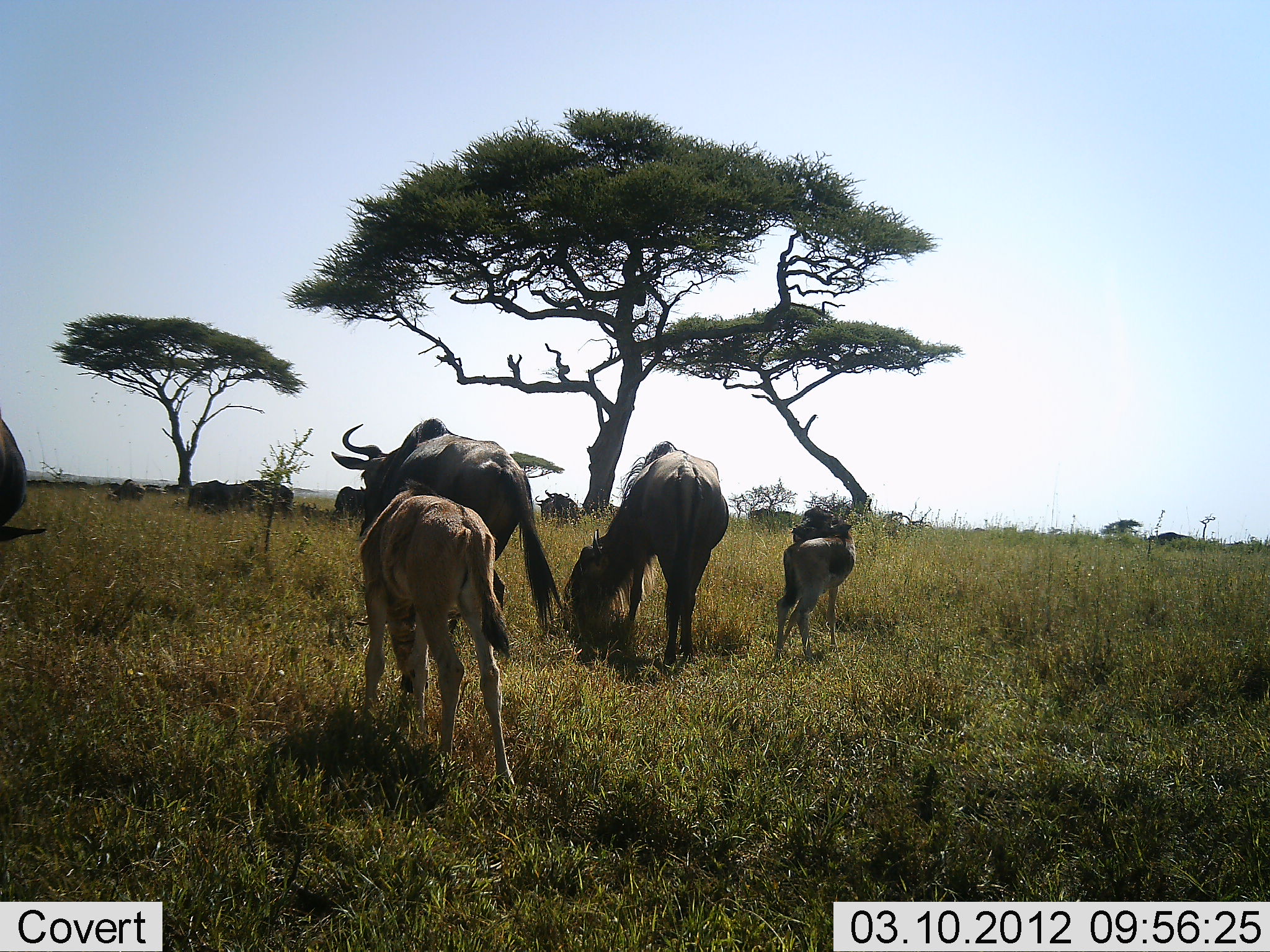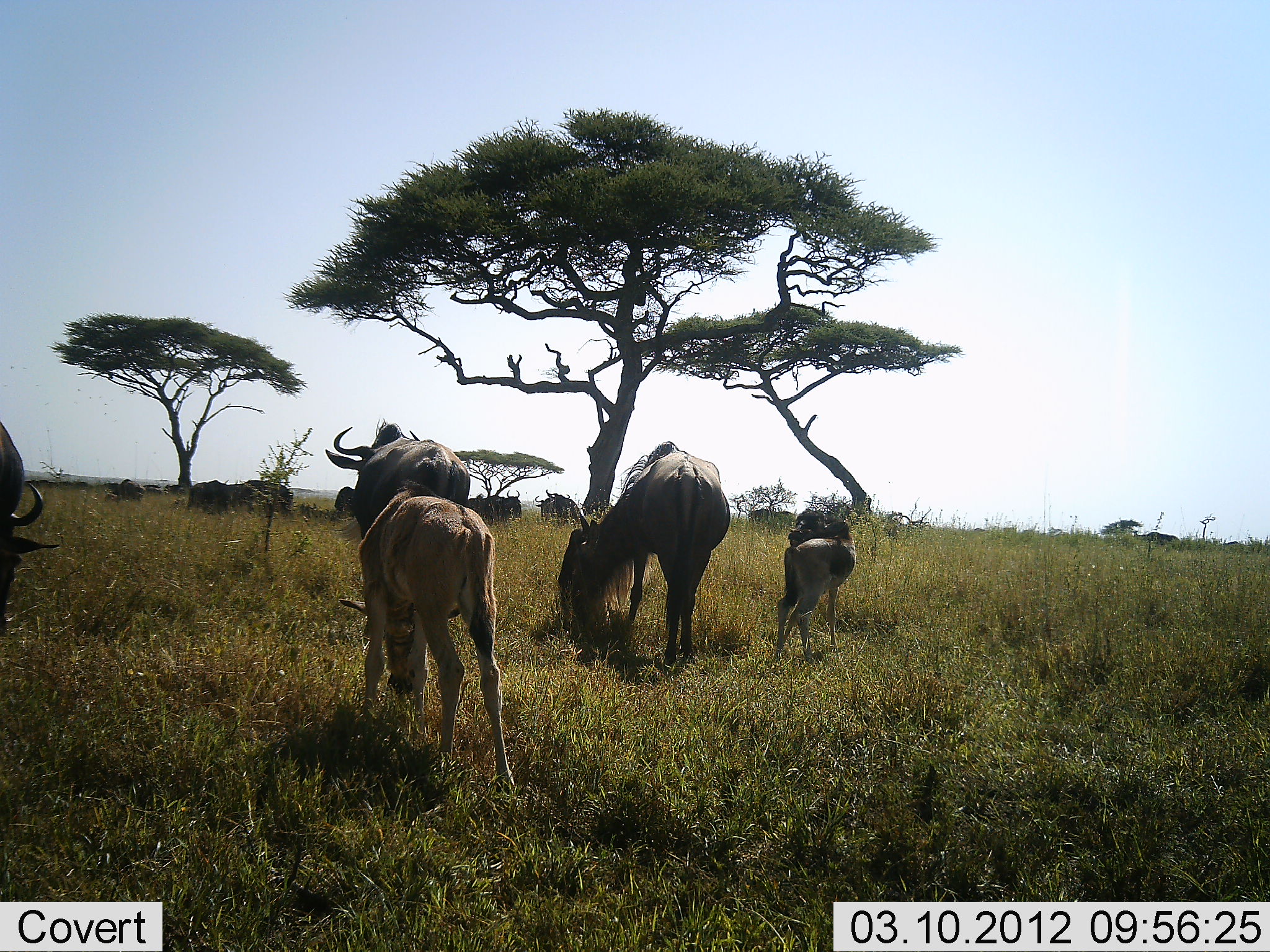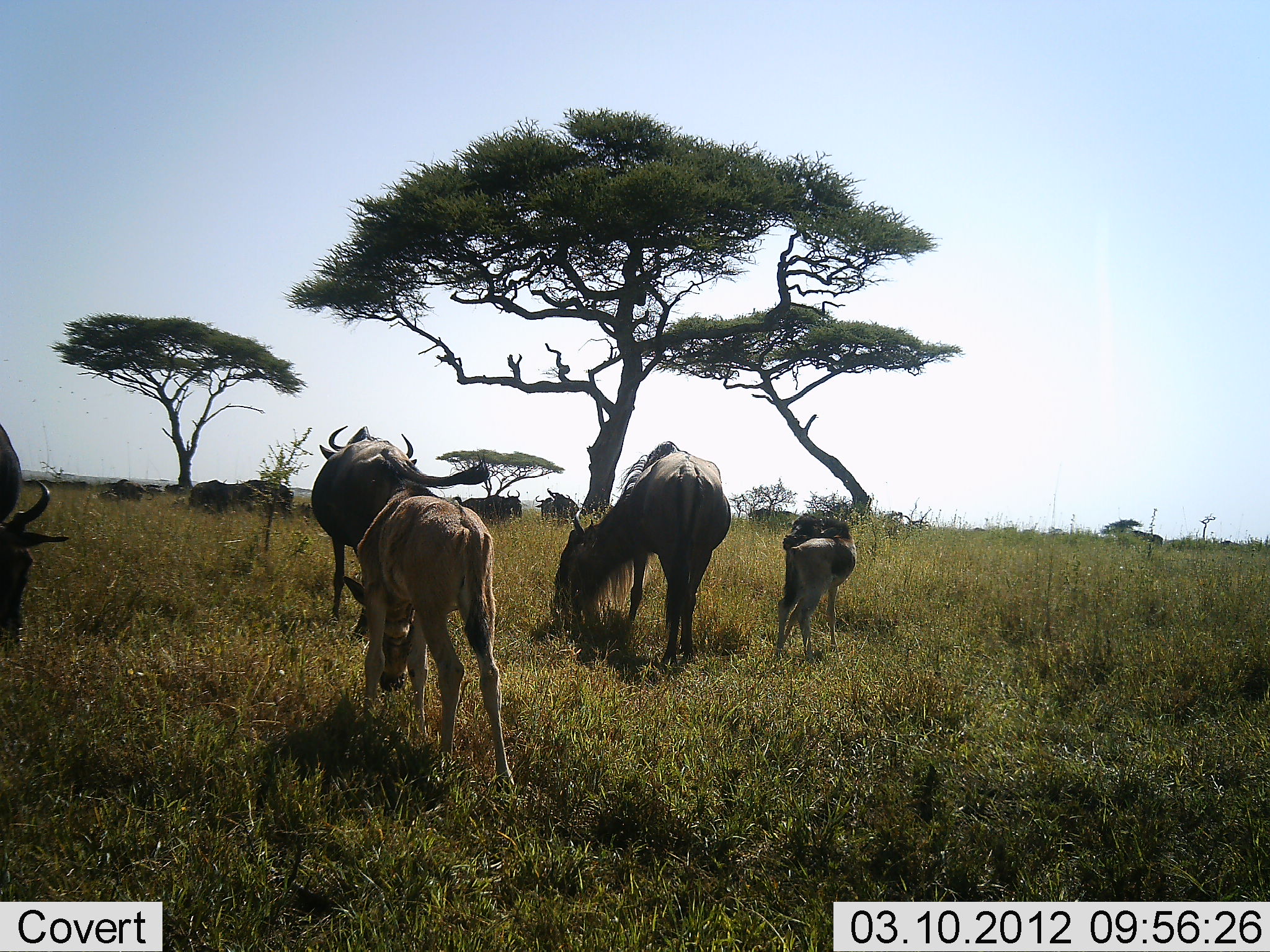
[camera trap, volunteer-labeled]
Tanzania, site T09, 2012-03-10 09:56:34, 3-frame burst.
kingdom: Animalia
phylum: Chordata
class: Mammalia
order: Artiodactyla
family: Bovidae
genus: Connochaetes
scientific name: Connochaetes taurinus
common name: blue wildebeest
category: wildebeest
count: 6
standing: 70%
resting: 17%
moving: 35%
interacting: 0%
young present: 83%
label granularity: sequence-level